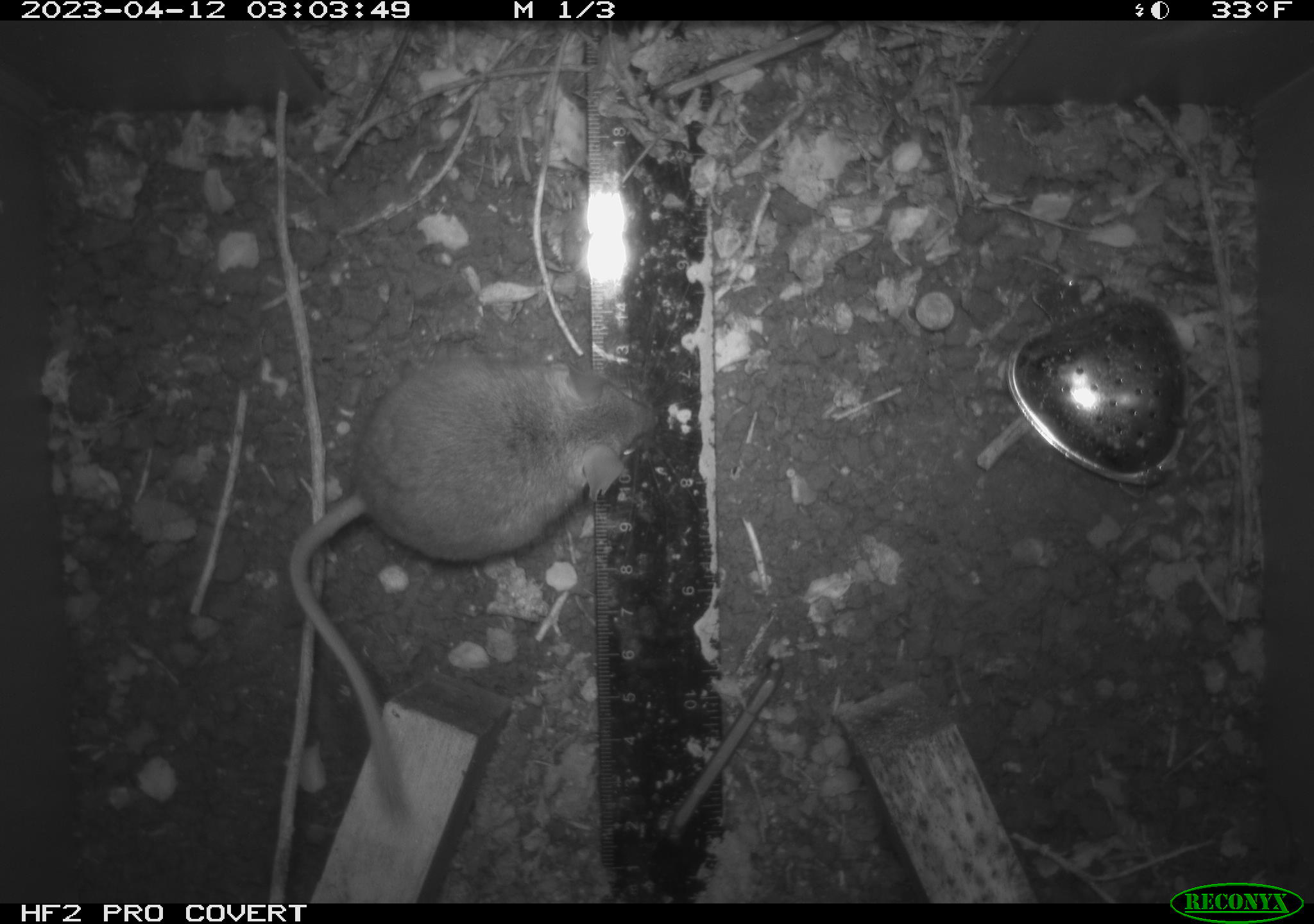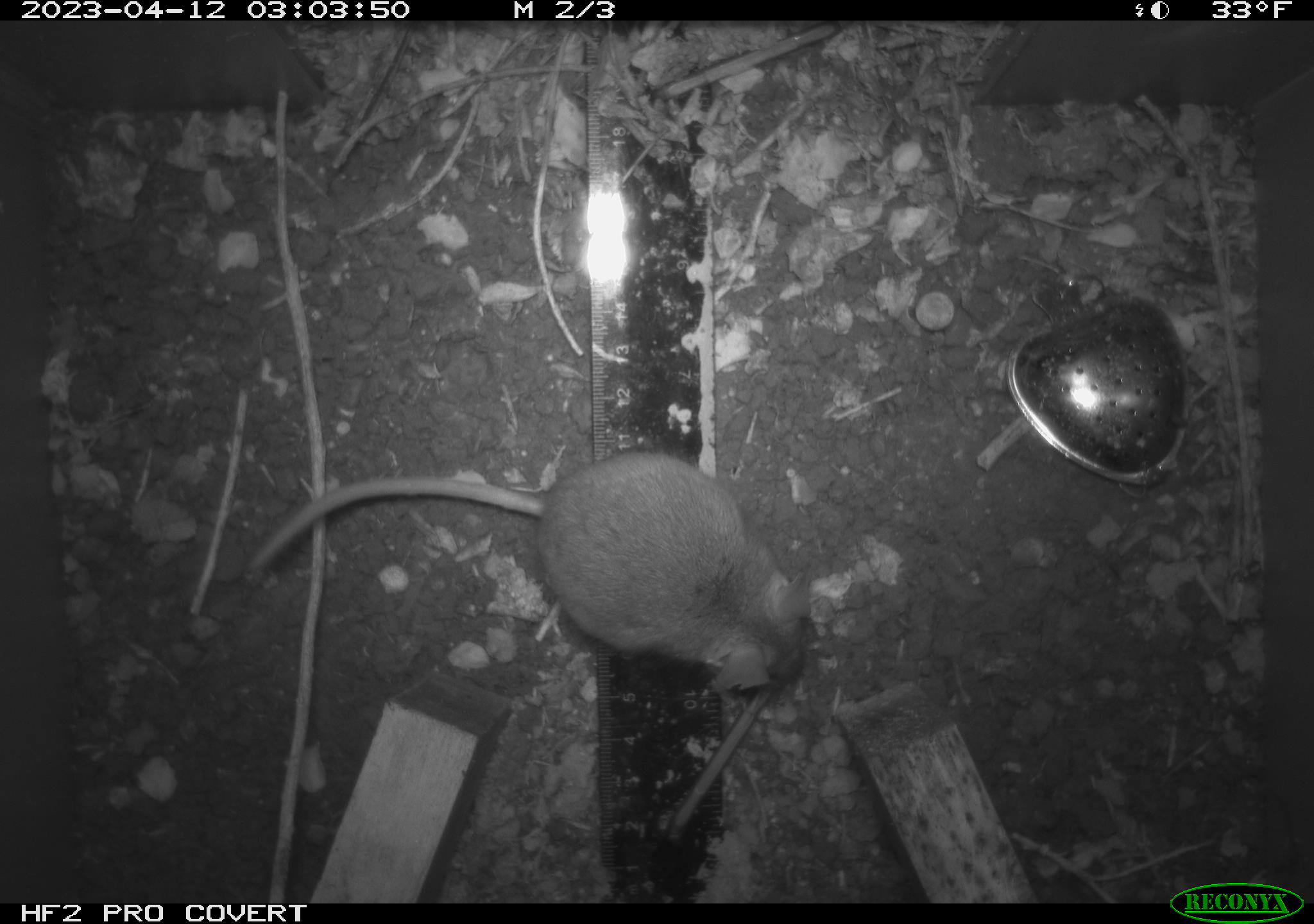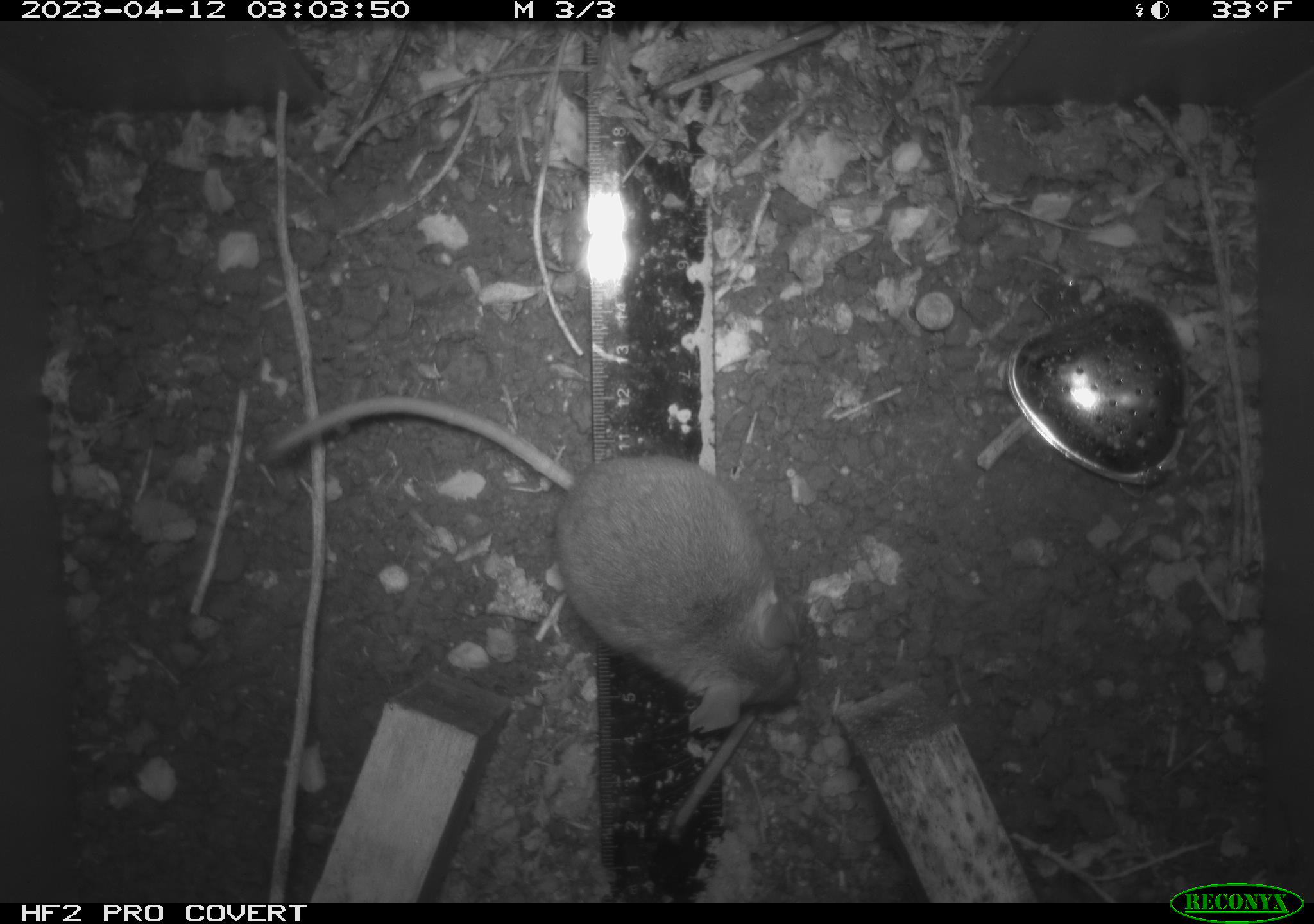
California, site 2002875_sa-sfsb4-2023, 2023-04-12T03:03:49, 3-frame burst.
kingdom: Animalia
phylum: Chordata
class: Mammalia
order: Rodentia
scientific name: Rodentia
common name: mouse species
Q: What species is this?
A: Mouse species (Rodentia).